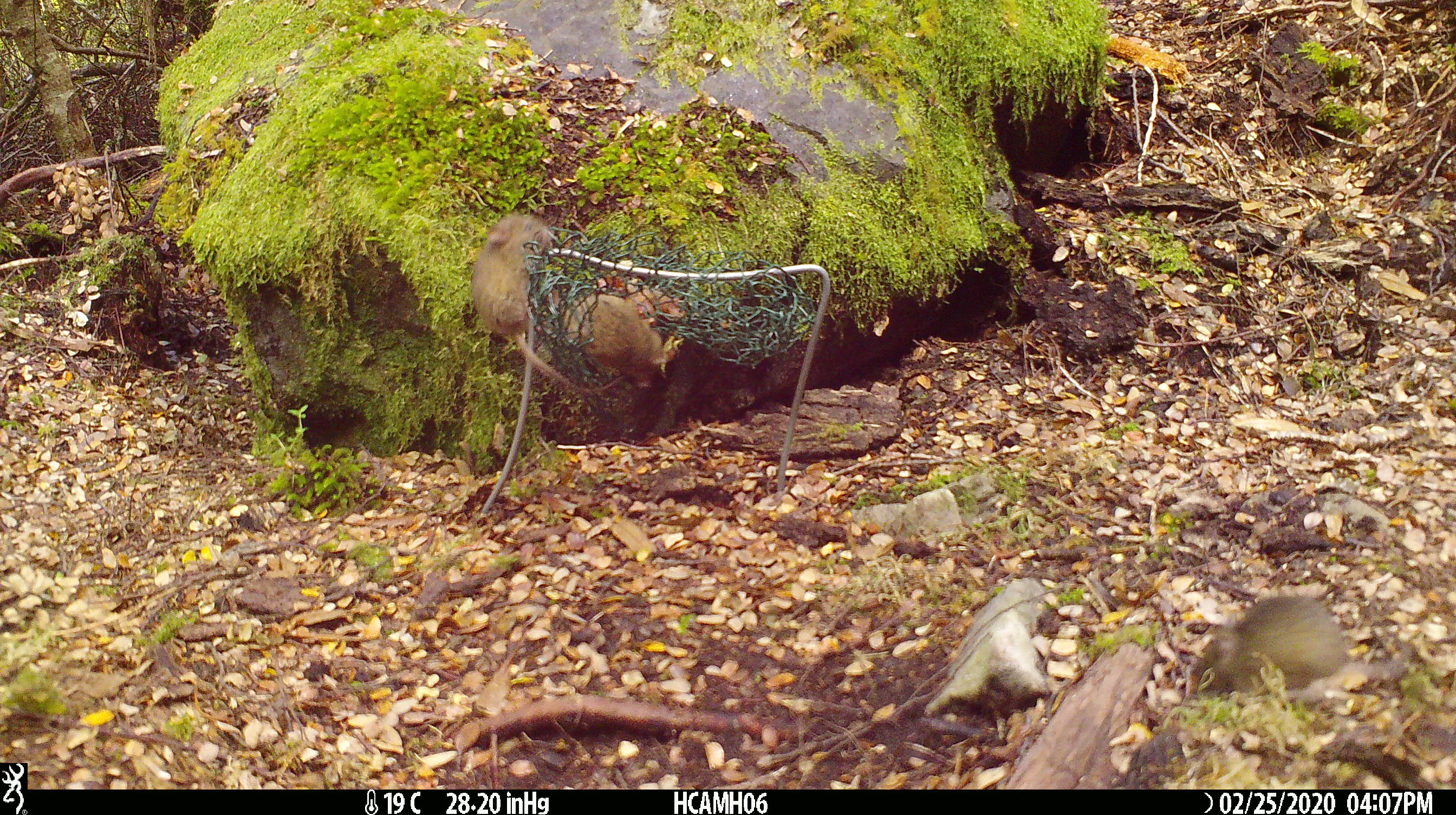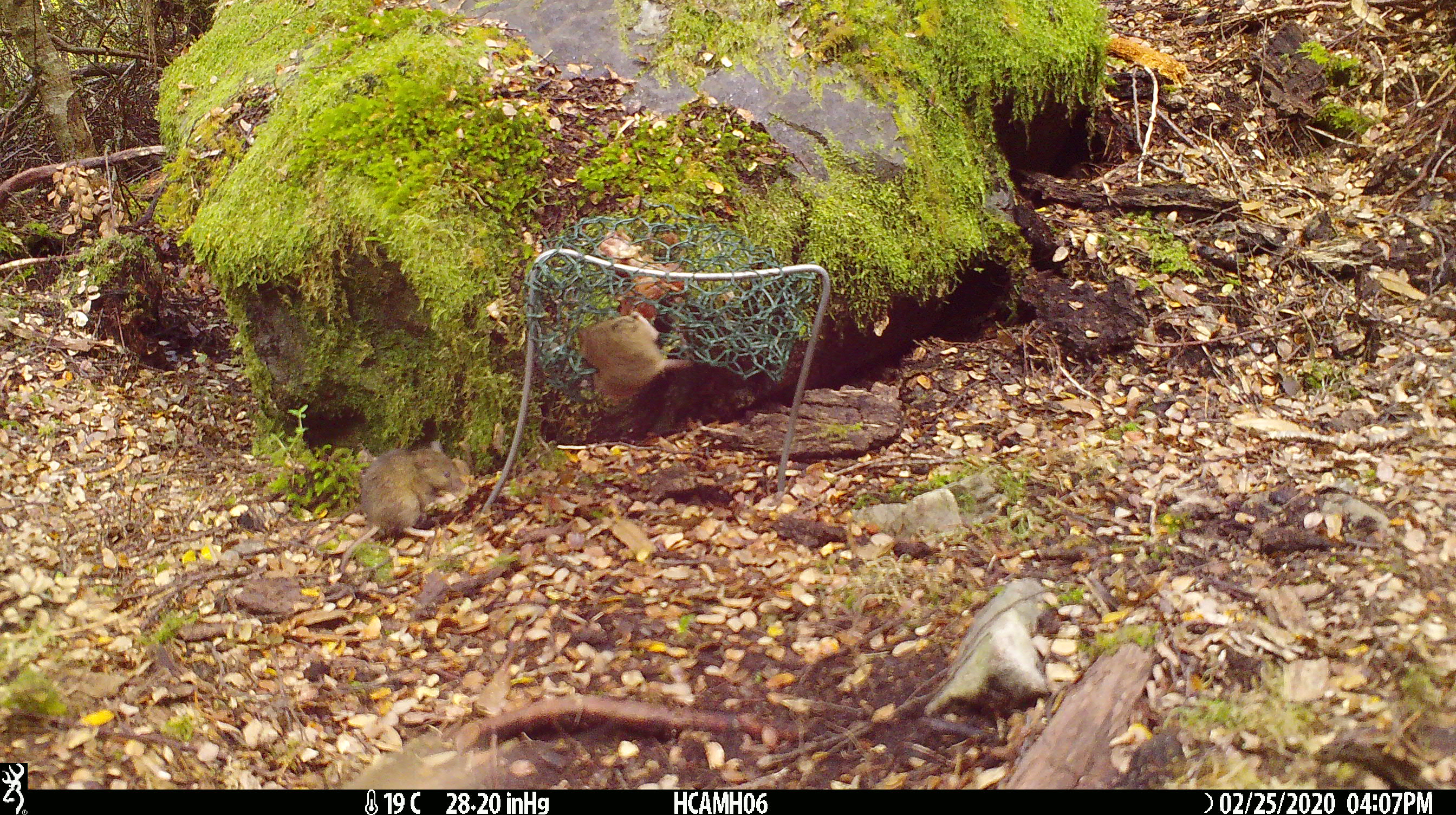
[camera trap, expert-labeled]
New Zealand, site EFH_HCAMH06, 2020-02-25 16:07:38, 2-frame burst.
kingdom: Animalia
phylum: Chordata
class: Mammalia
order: Rodentia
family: Muridae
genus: Mus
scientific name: Mus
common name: mouse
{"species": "mouse (Mus)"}